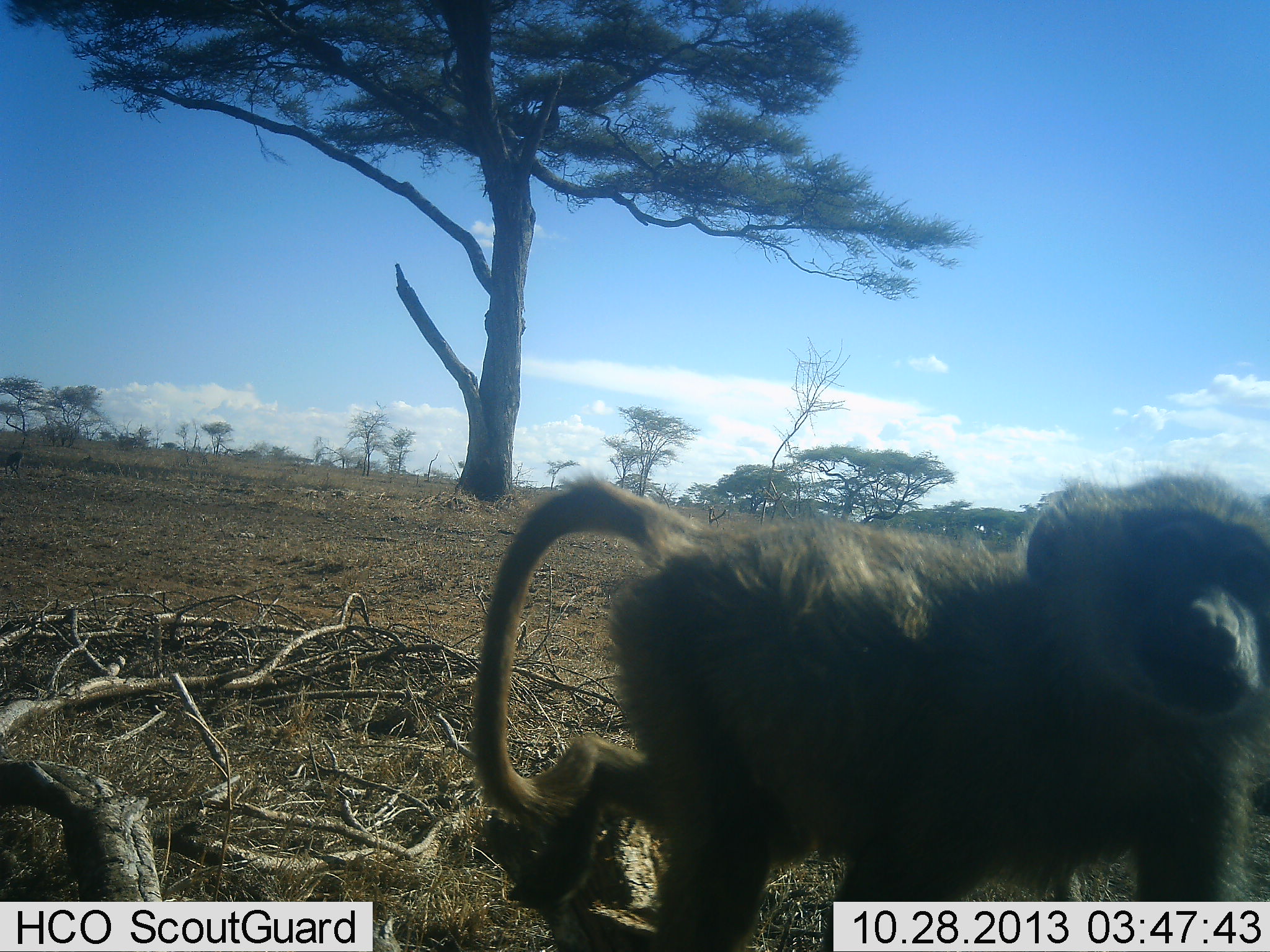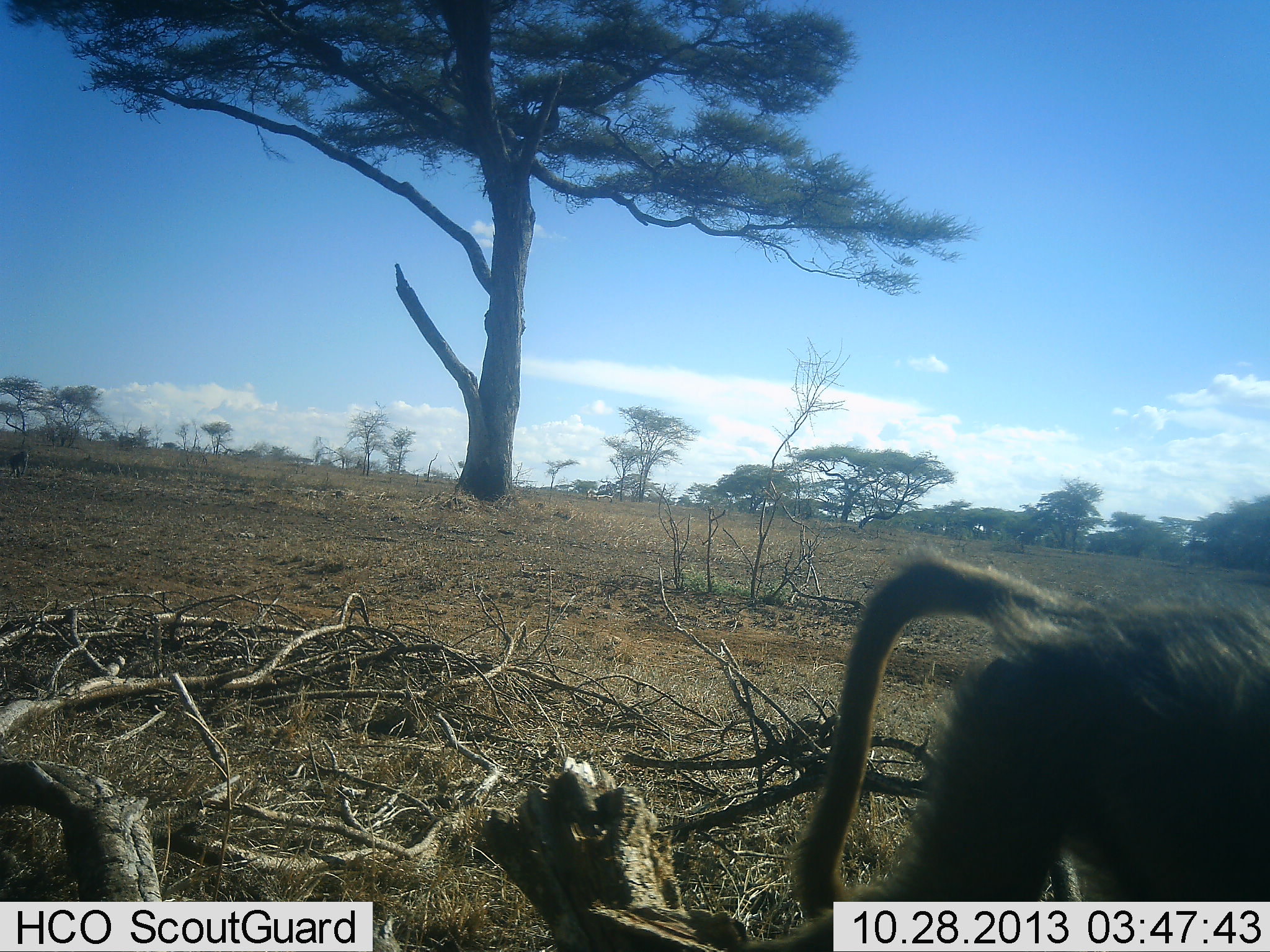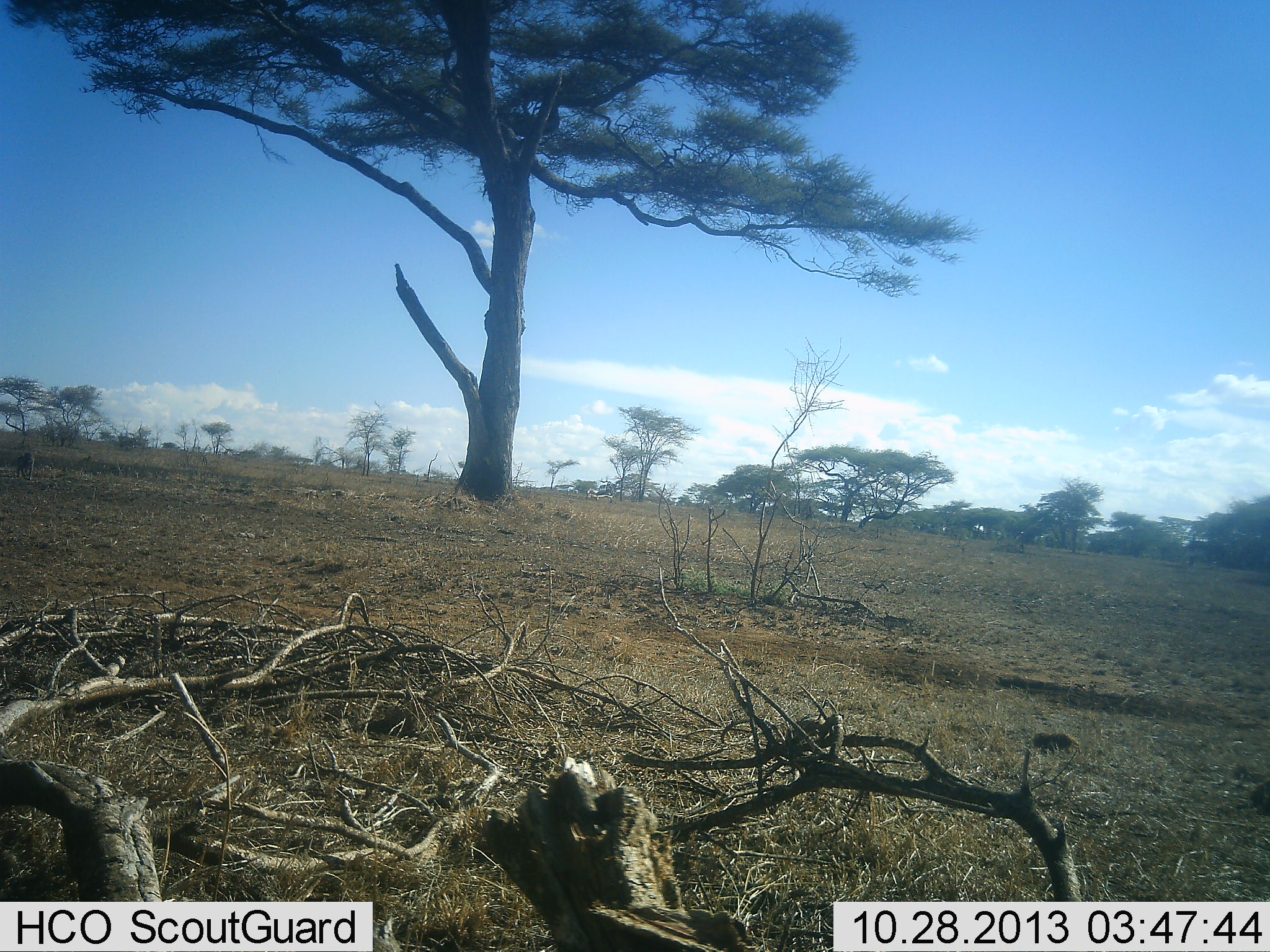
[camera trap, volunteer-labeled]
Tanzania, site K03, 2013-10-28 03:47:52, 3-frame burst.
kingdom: Animalia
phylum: Chordata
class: Mammalia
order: Primates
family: Cercopithecidae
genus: Papio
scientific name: Papio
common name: baboon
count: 1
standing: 7%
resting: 0%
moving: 97%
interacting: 0%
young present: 17%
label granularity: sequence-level